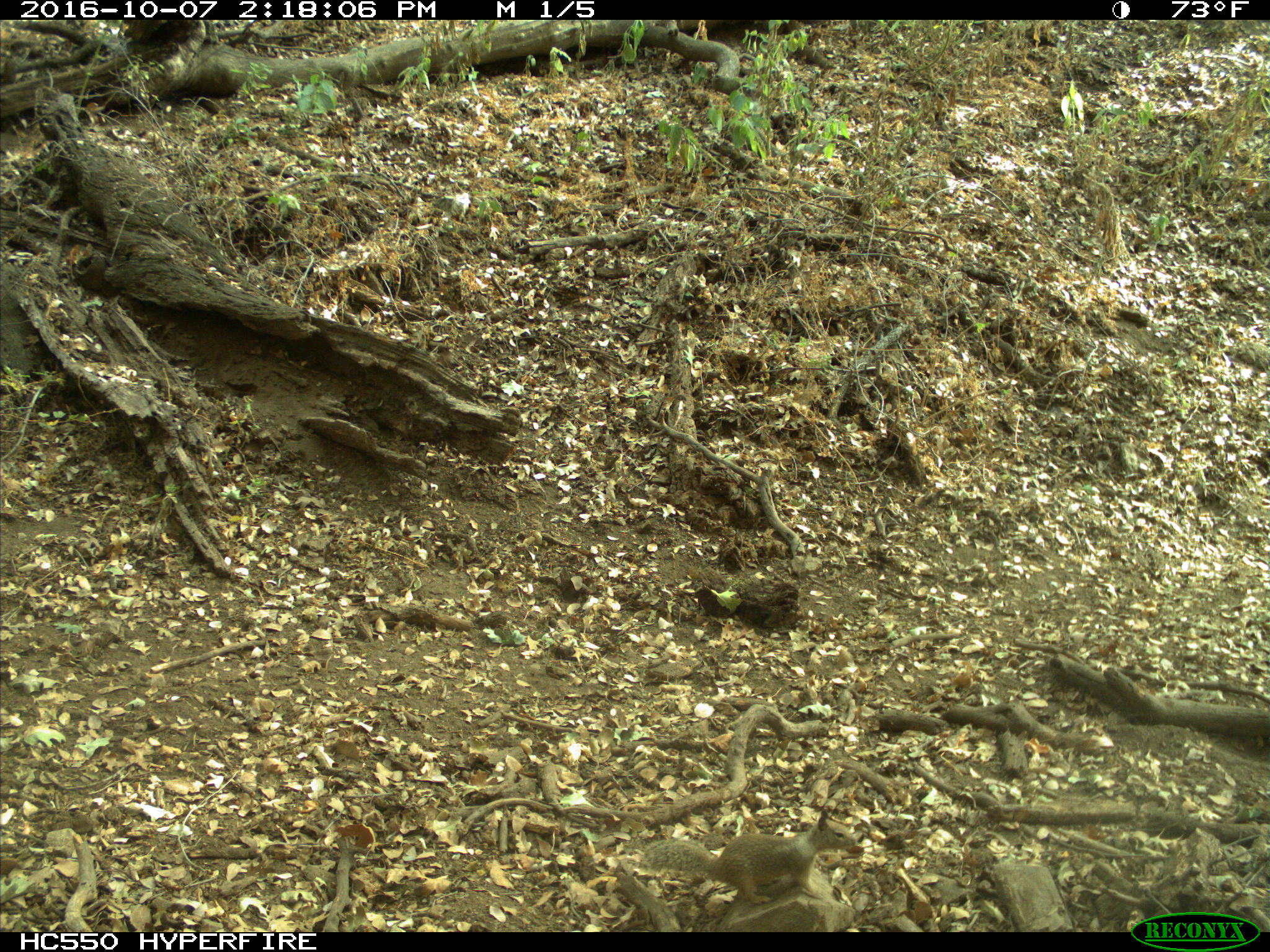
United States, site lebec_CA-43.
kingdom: Animalia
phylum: Chordata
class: Mammalia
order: Rodentia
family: Sciuridae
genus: Otospermophilus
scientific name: Otospermophilus beecheyi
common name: california ground squirrel